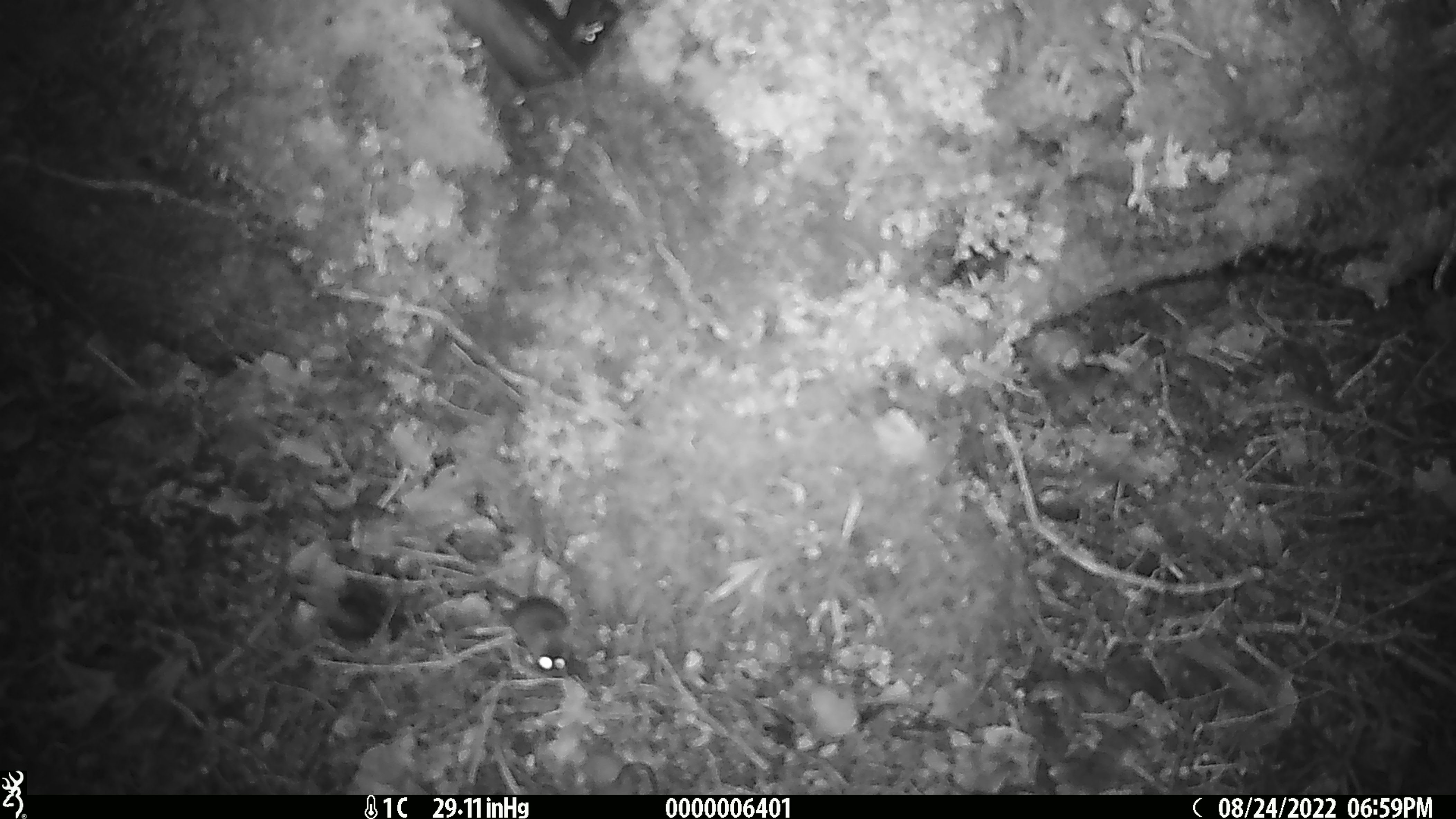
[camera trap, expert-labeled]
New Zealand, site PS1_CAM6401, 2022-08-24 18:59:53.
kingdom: Animalia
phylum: Chordata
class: Mammalia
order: Rodentia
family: Muridae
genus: Mus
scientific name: Mus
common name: mouse